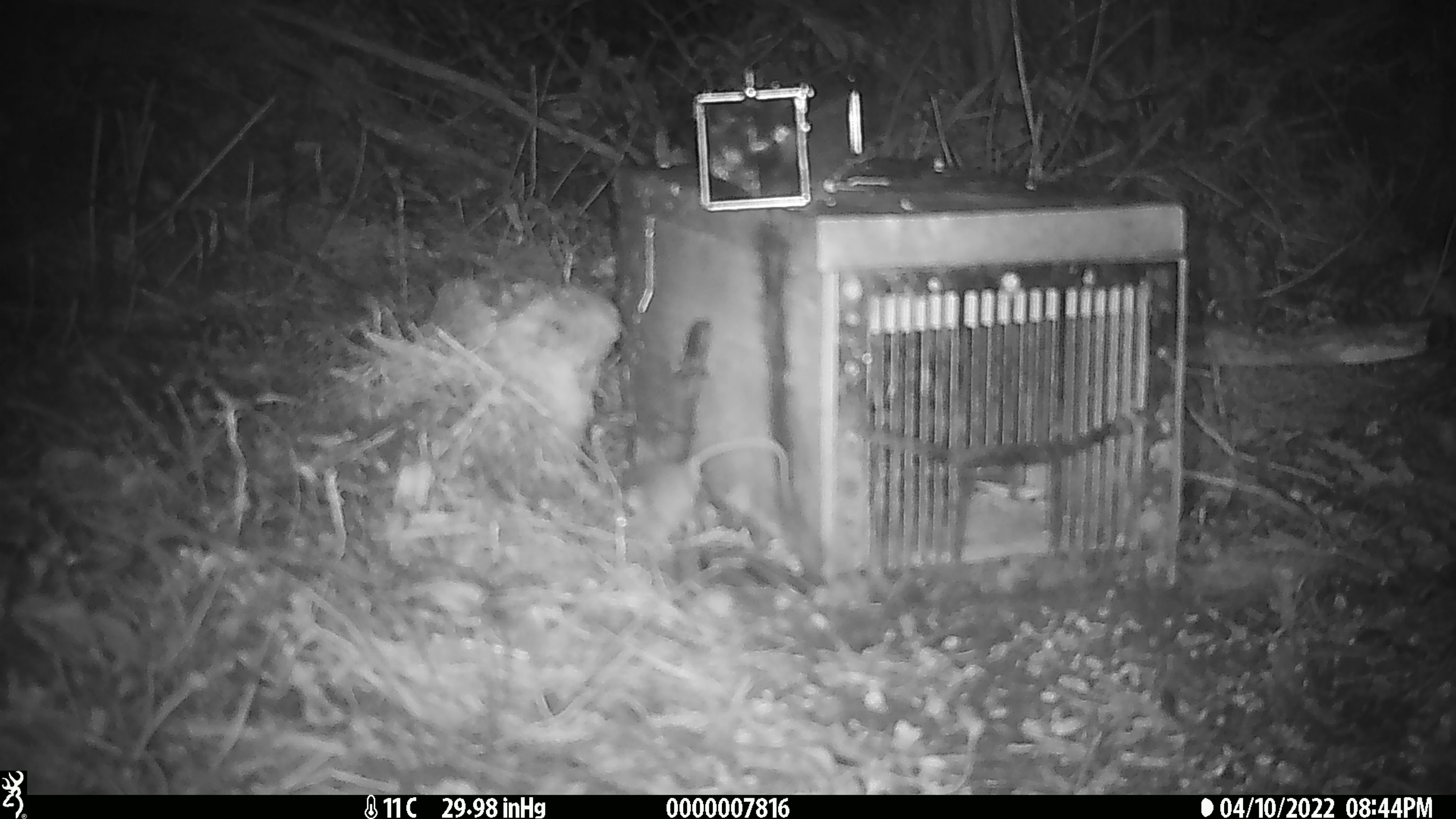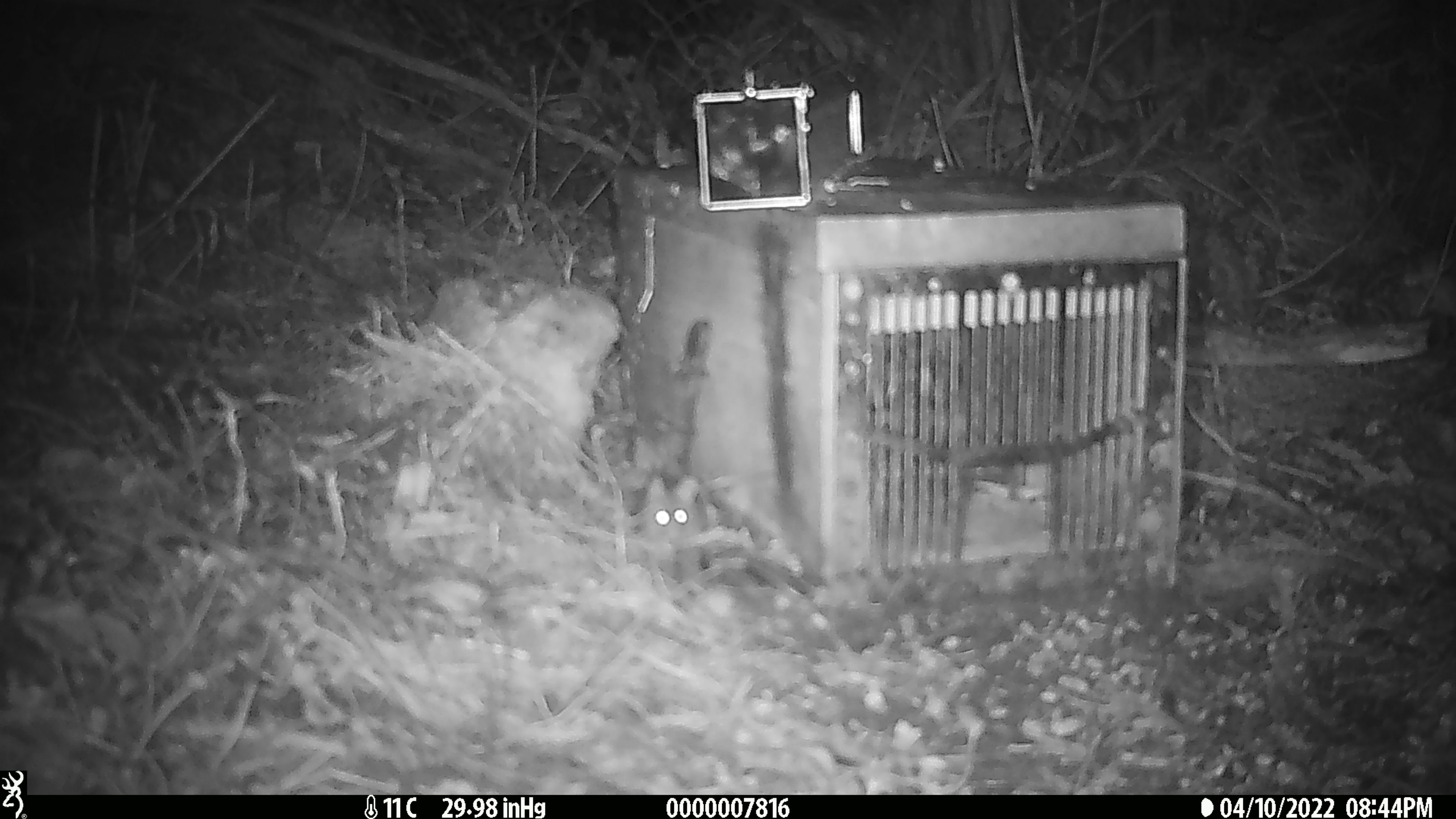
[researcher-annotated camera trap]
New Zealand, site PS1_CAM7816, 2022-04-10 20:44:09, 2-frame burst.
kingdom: Animalia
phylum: Chordata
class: Mammalia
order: Rodentia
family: Muridae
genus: Mus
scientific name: Mus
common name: mouse